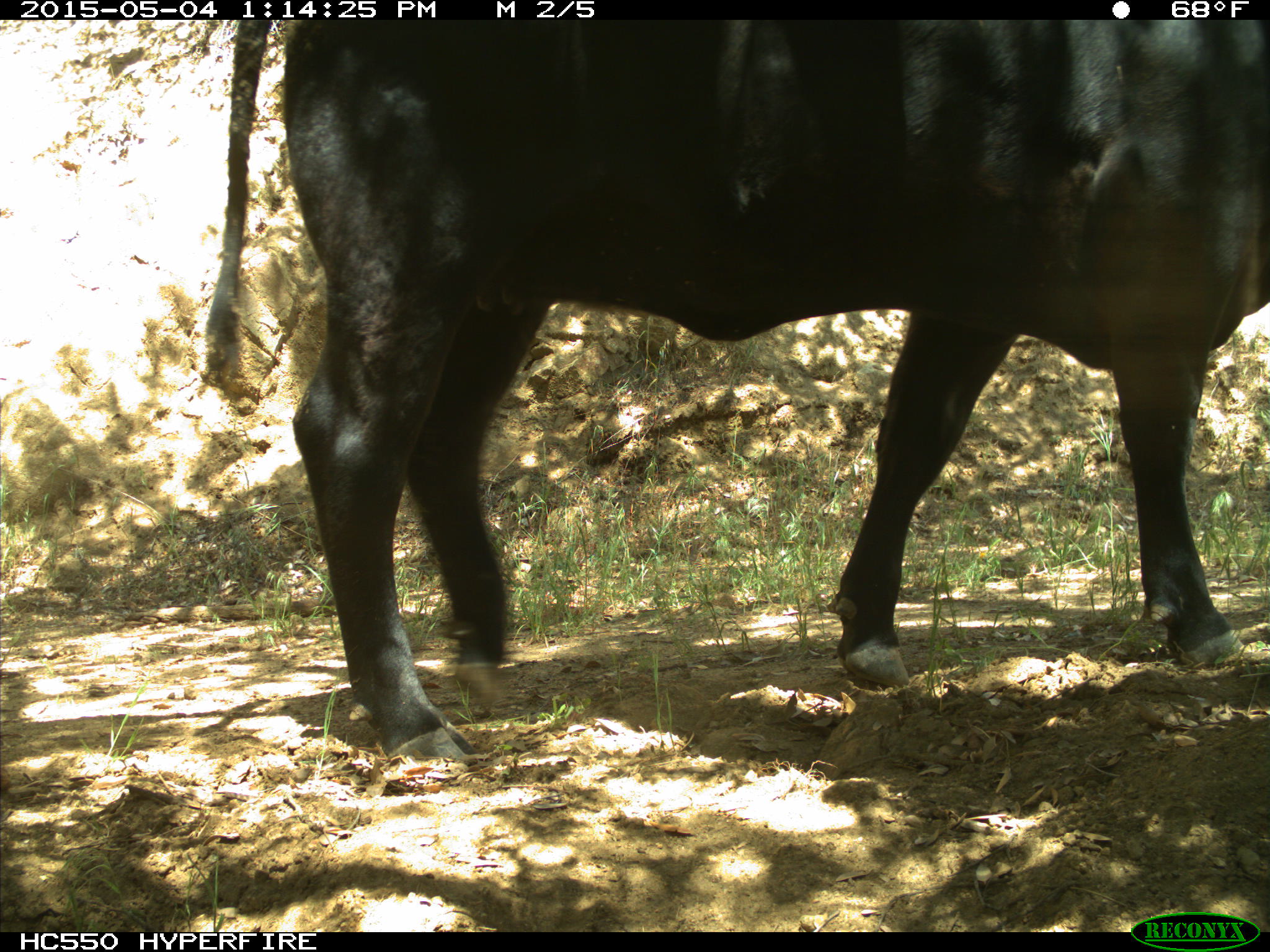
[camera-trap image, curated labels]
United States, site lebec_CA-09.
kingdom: Animalia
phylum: Chordata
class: Mammalia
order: Artiodactyla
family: Bovidae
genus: Bos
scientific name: Bos taurus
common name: domestic cow